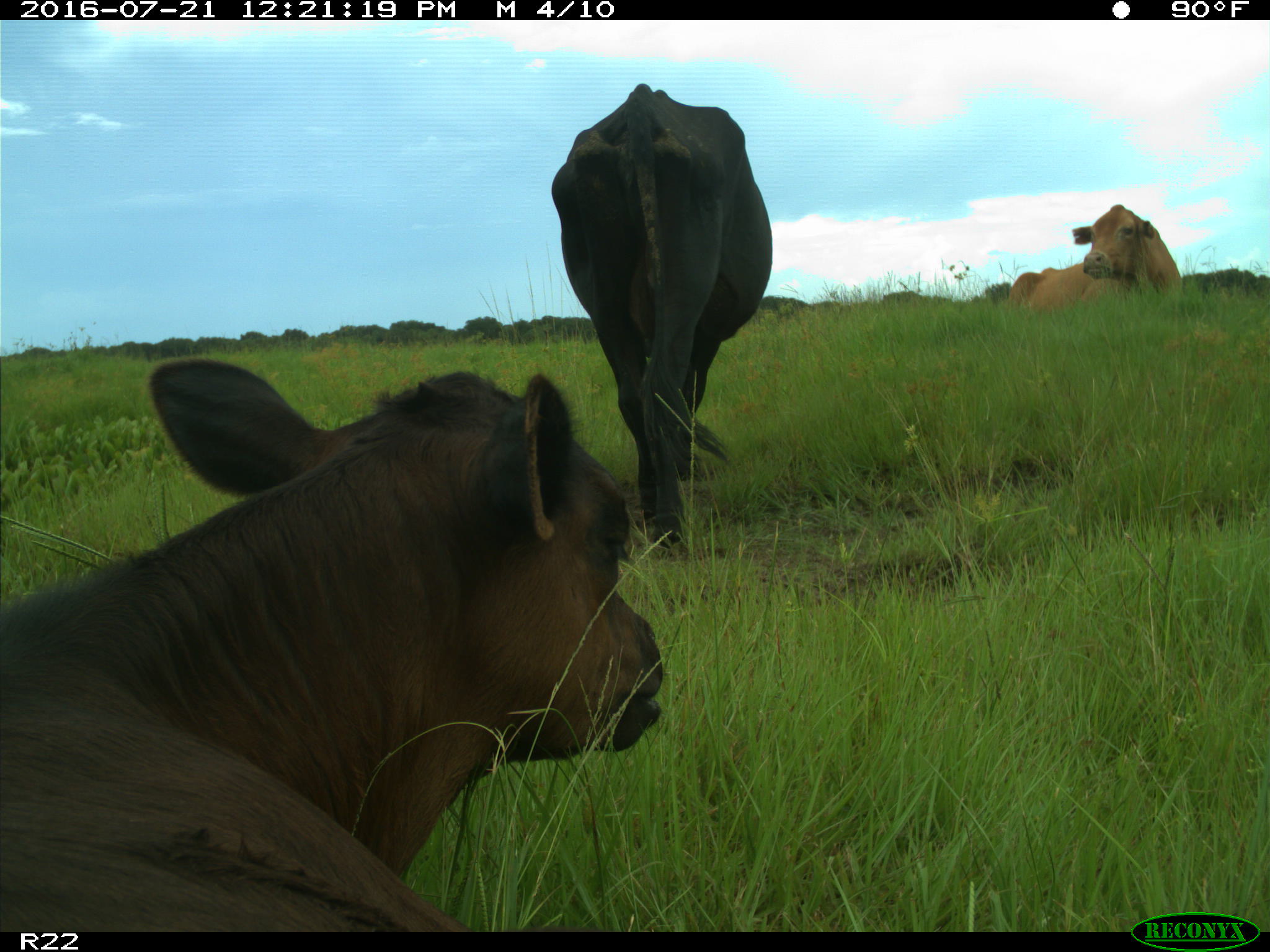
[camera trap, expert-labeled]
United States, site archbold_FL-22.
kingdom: Animalia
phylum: Chordata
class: Mammalia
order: Artiodactyla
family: Bovidae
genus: Bos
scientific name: Bos taurus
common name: domestic cow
Bos taurus (domestic cow).